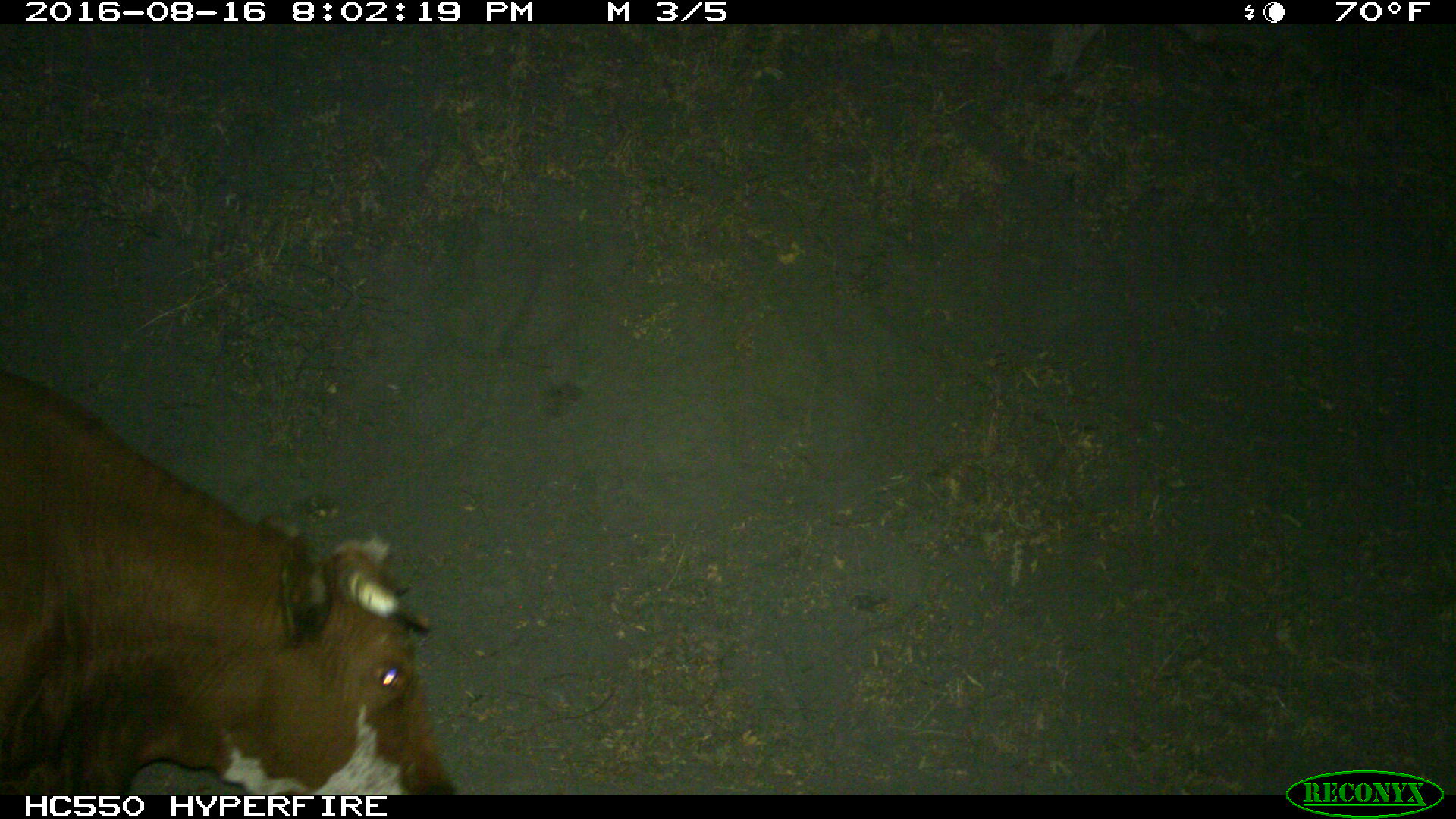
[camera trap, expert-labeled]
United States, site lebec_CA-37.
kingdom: Animalia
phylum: Chordata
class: Mammalia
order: Artiodactyla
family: Bovidae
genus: Bos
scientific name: Bos taurus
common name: domestic cow